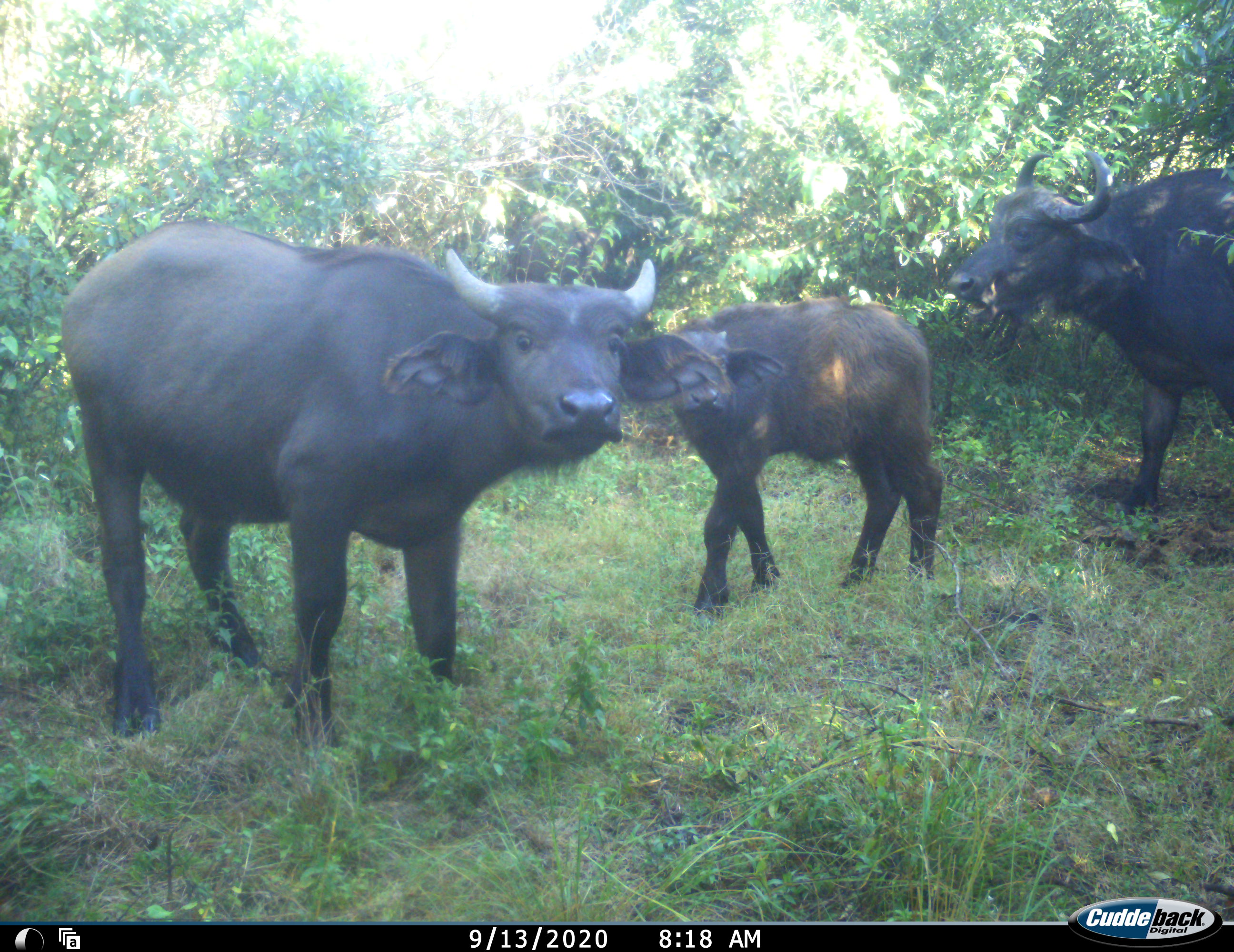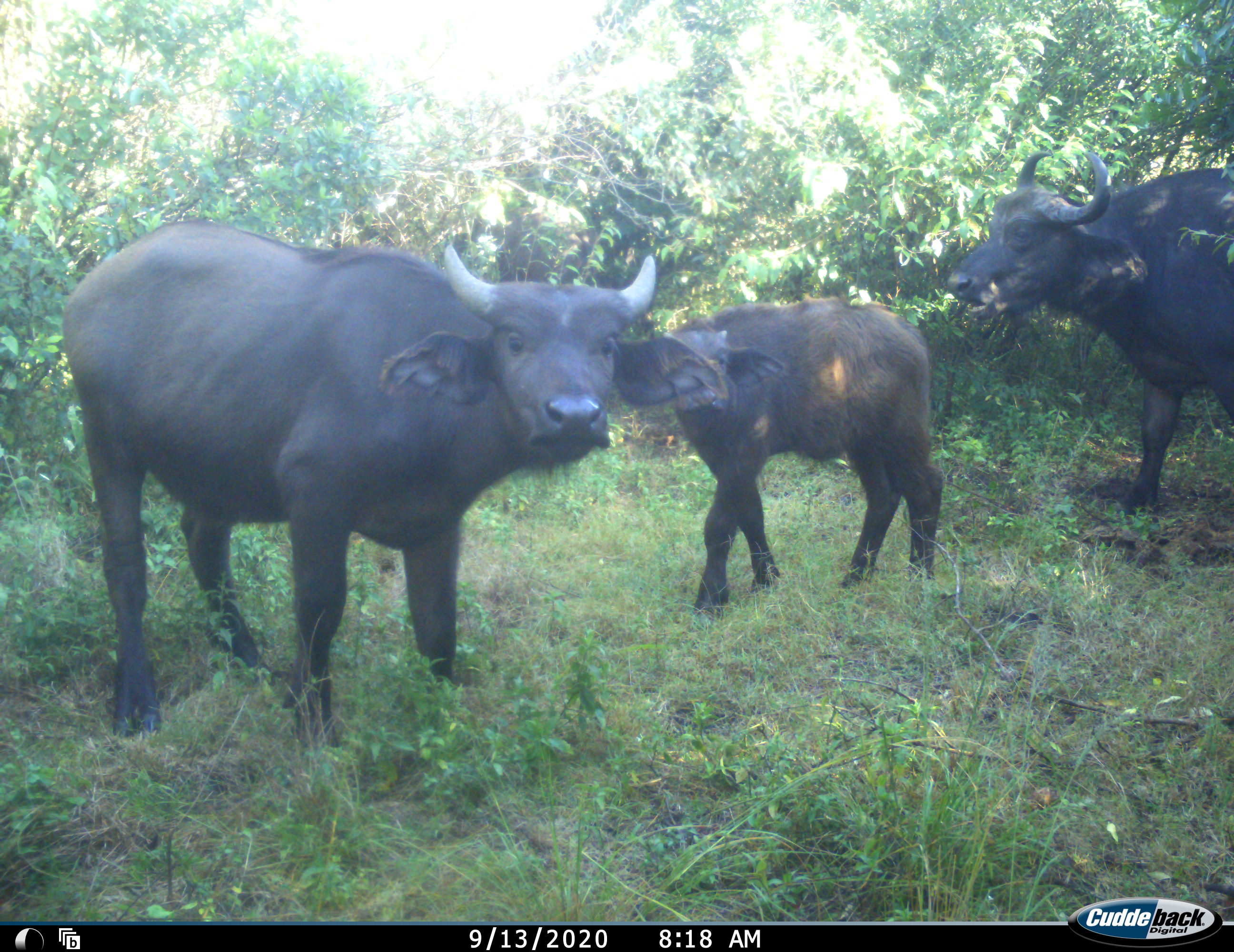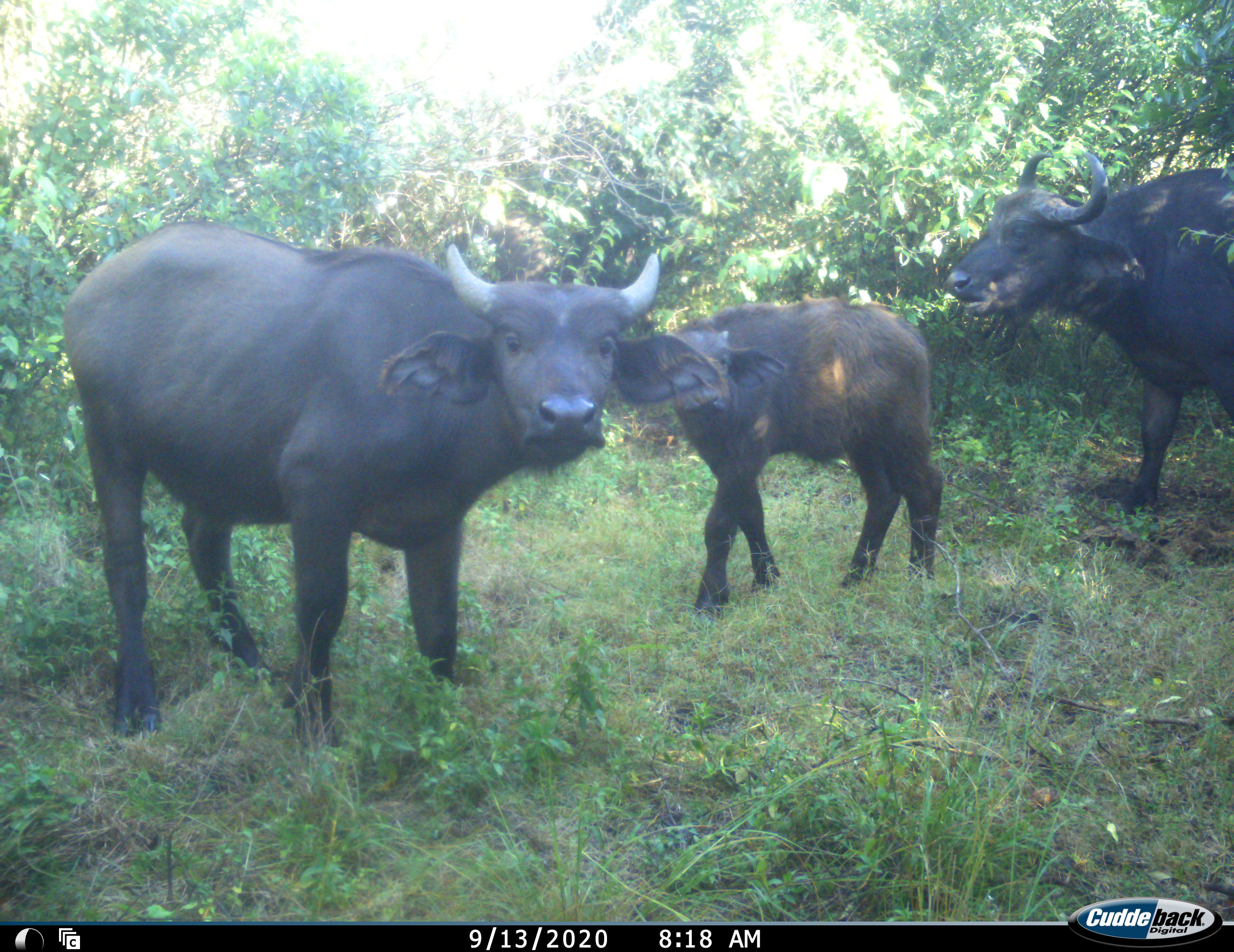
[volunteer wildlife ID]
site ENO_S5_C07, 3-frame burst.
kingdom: Animalia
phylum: Chordata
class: Mammalia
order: Artiodactyla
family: Bovidae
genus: Syncerus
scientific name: Syncerus caffer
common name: african buffalo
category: buffalo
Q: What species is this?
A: Buffalo (african buffalo) (Syncerus caffer).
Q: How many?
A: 3.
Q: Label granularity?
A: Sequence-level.